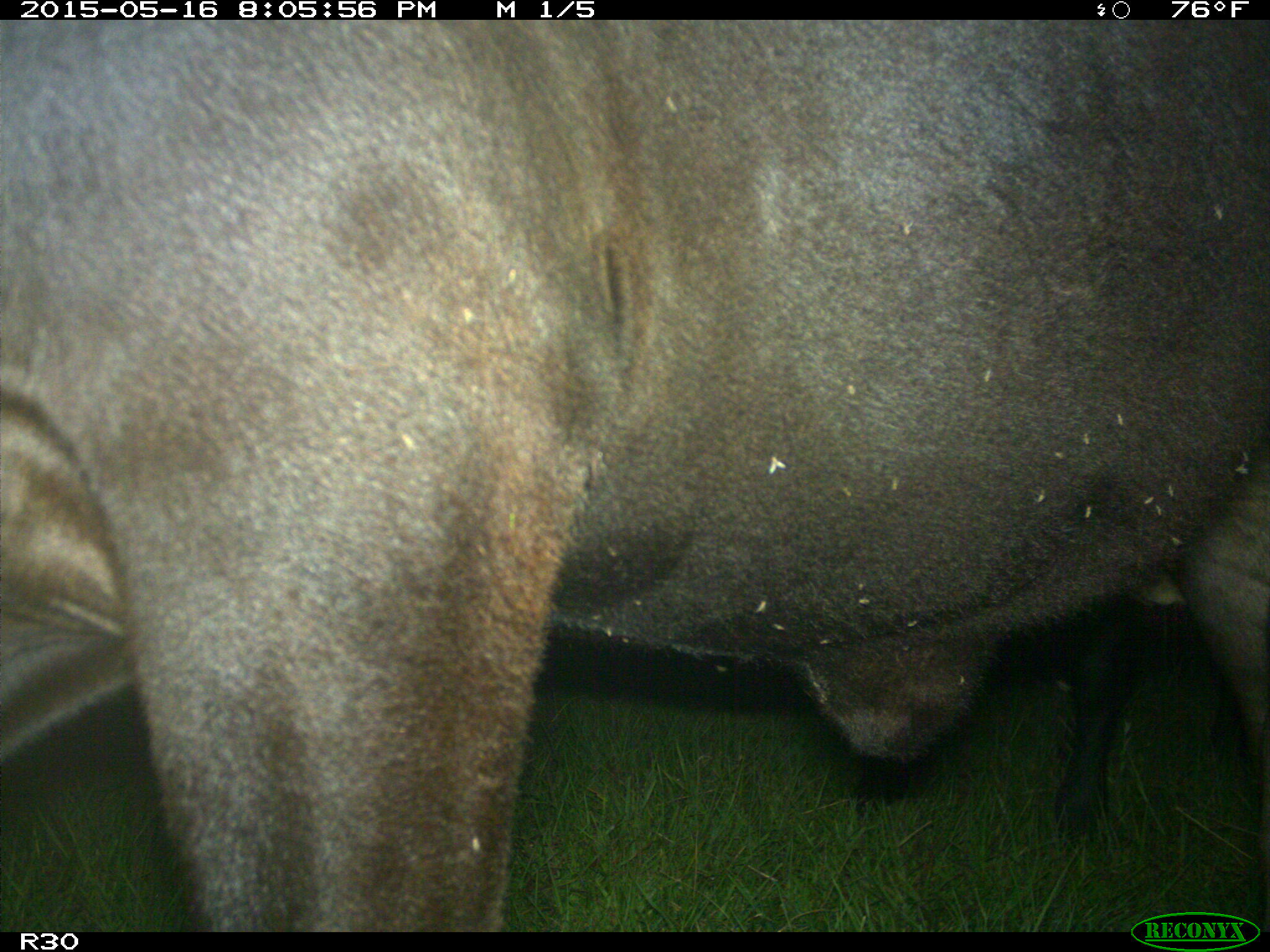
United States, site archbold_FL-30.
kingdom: Animalia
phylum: Chordata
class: Mammalia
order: Artiodactyla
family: Bovidae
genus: Bos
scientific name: Bos taurus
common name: domestic cow